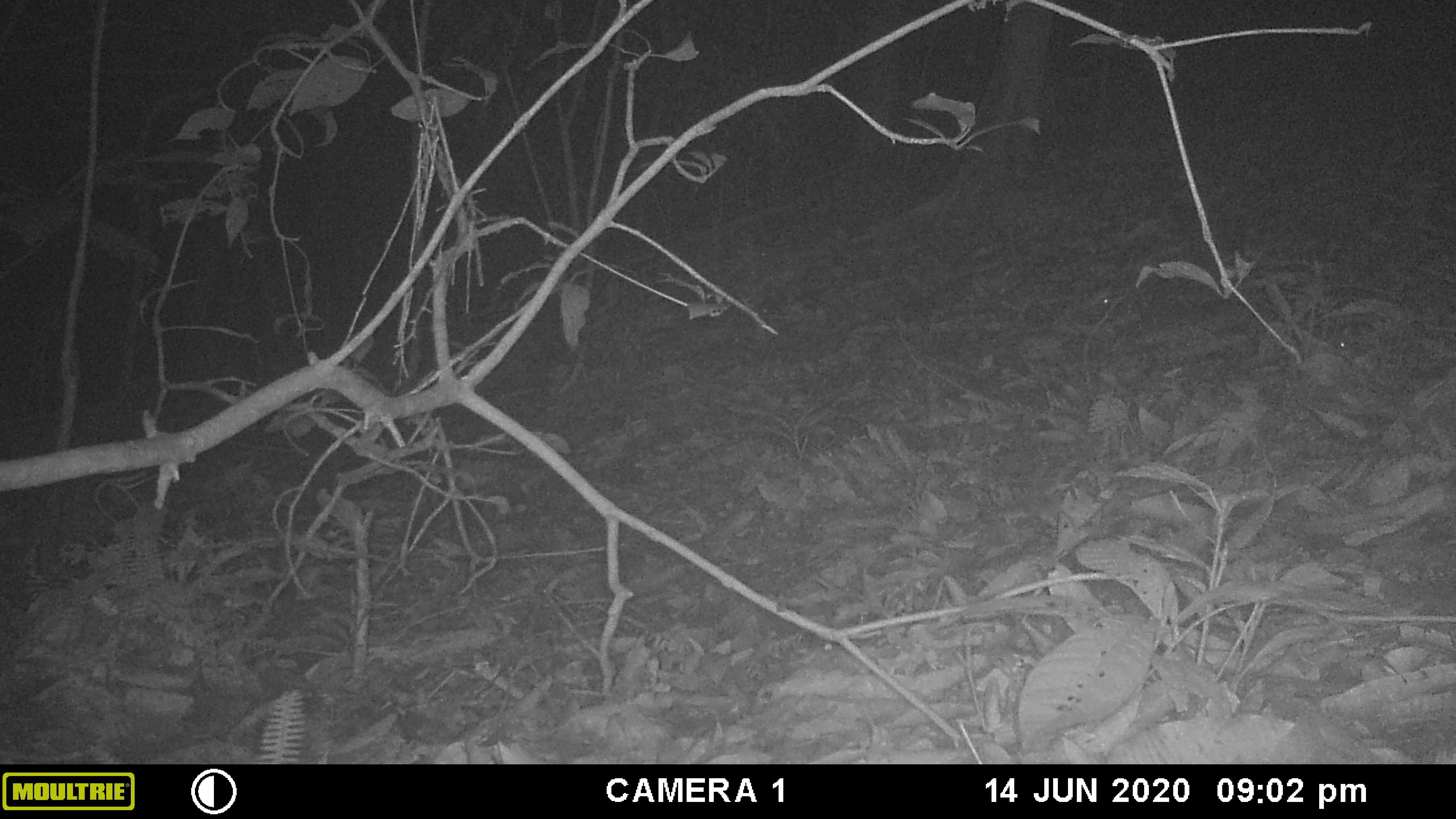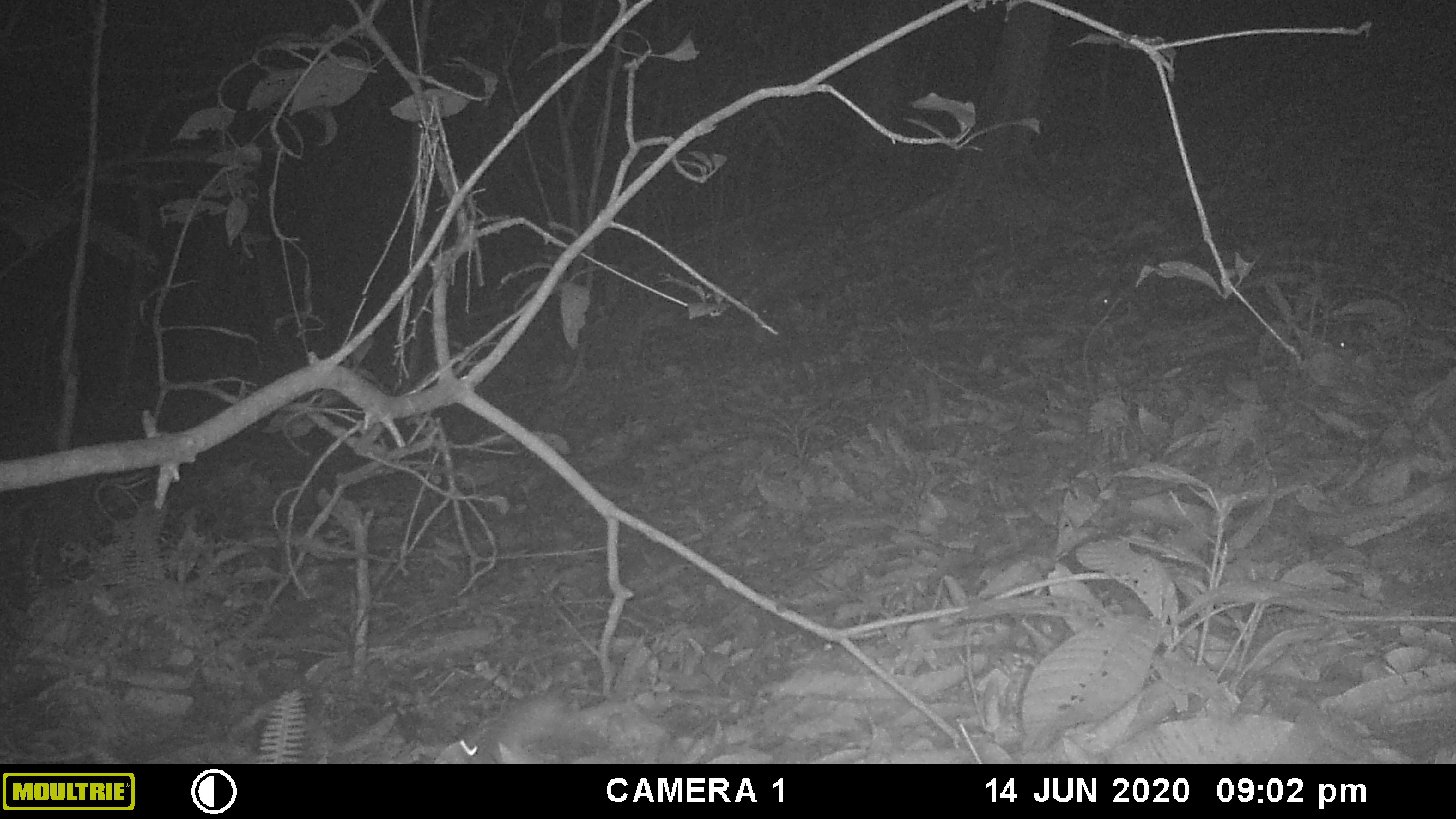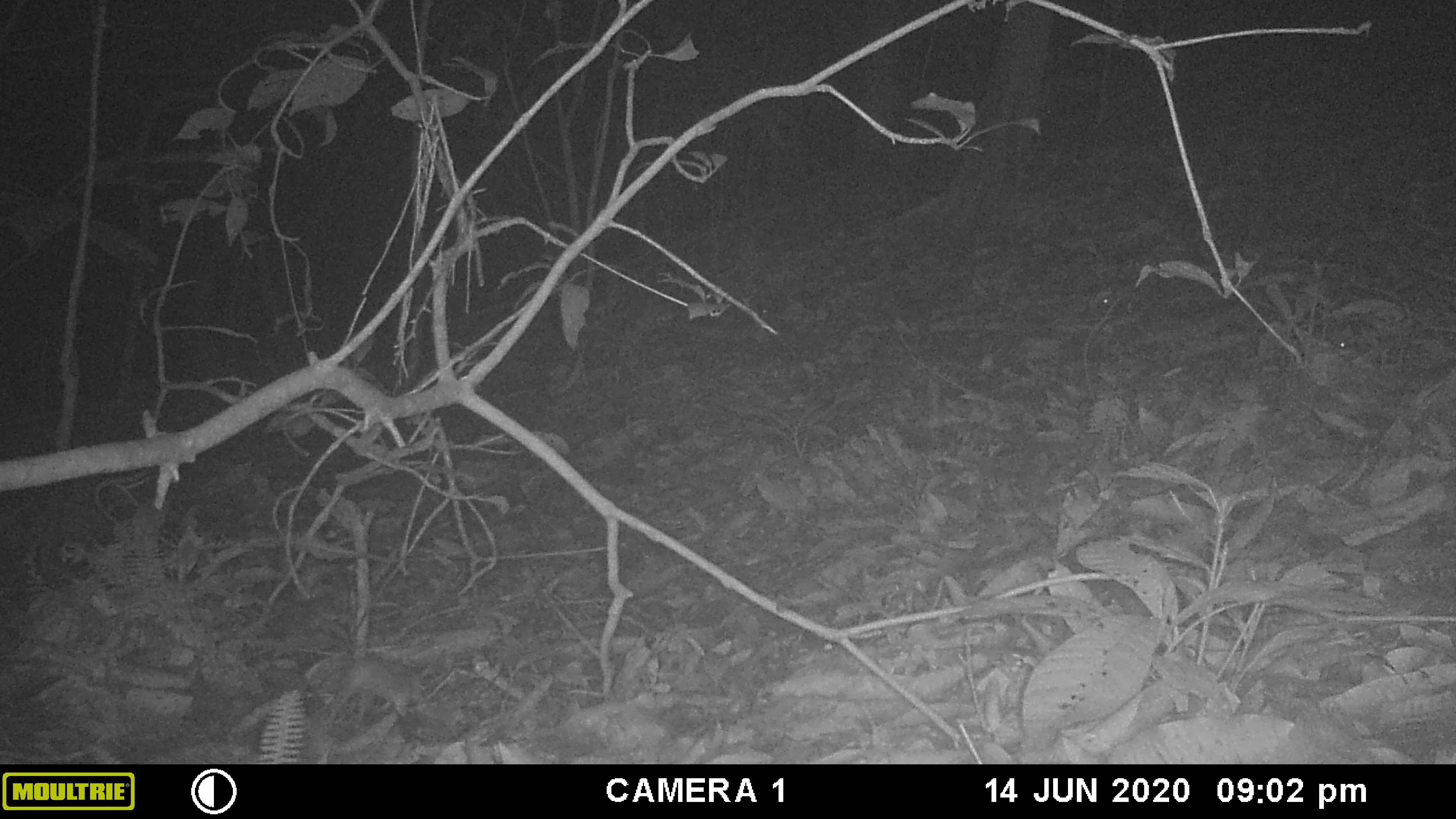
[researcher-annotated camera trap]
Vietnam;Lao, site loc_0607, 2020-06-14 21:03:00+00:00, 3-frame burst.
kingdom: Animalia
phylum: Chordata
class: Mammalia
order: Rodentia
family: Muridae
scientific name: Muridae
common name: old-world mice and rats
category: unidentified murid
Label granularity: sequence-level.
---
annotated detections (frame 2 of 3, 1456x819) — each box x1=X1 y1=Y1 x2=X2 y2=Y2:
unidentified murid: x1=458 y1=687 x2=603 y2=764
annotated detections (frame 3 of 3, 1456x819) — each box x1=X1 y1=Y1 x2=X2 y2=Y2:
unidentified murid: x1=325 y1=655 x2=426 y2=721